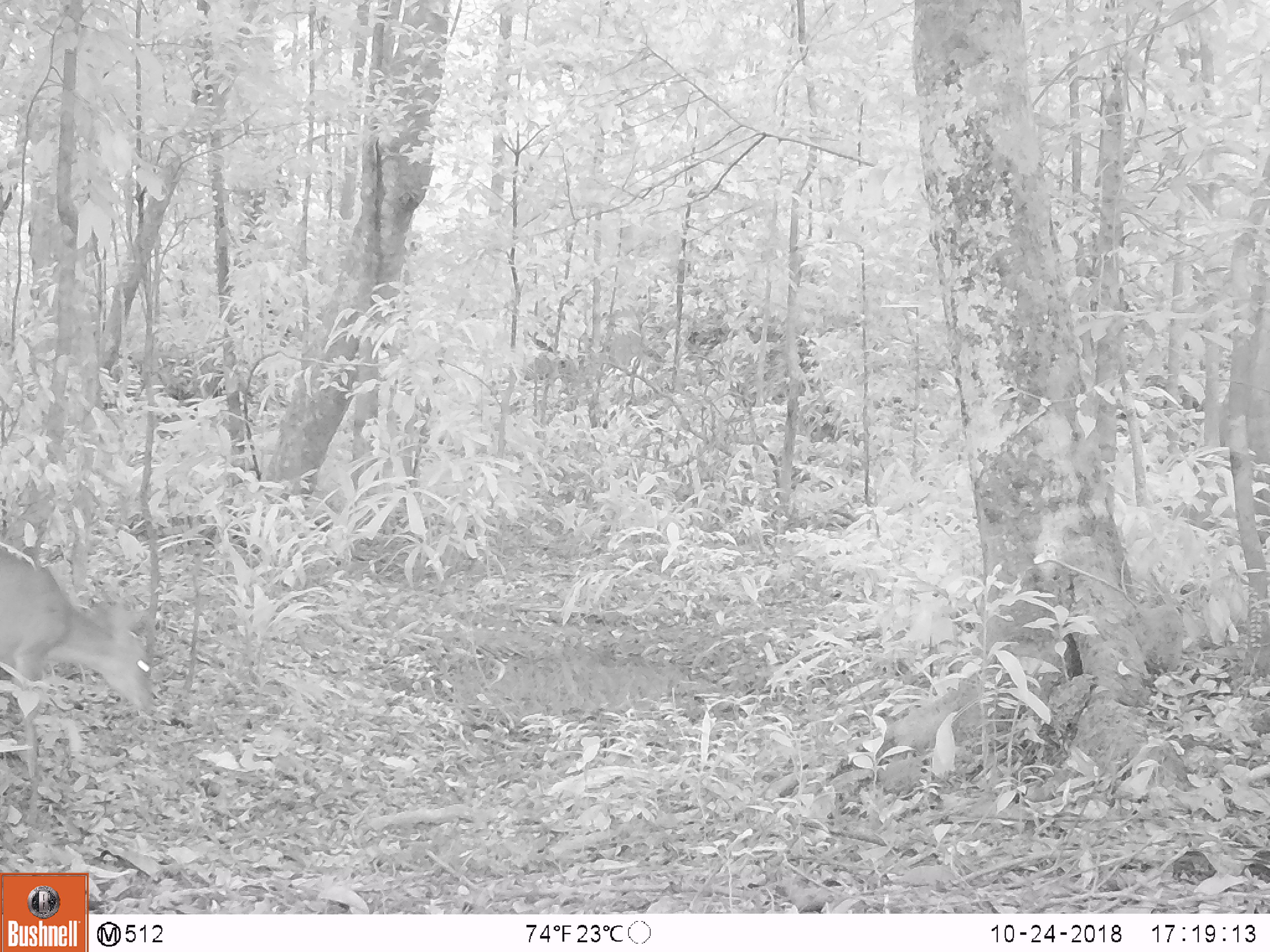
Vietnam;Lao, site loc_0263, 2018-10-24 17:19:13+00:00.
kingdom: Animalia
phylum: Chordata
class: Mammalia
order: Artiodactyla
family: Cervidae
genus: Muntiacus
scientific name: Muntiacus vuquangensis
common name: large-antlered muntjac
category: large antlered muntjac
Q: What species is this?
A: Large antlered muntjac (large-antlered muntjac) (Muntiacus vuquangensis).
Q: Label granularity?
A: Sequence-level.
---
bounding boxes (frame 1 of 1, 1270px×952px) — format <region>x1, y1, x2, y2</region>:
large antlered muntjac: <region>0, 546, 155, 826</region>